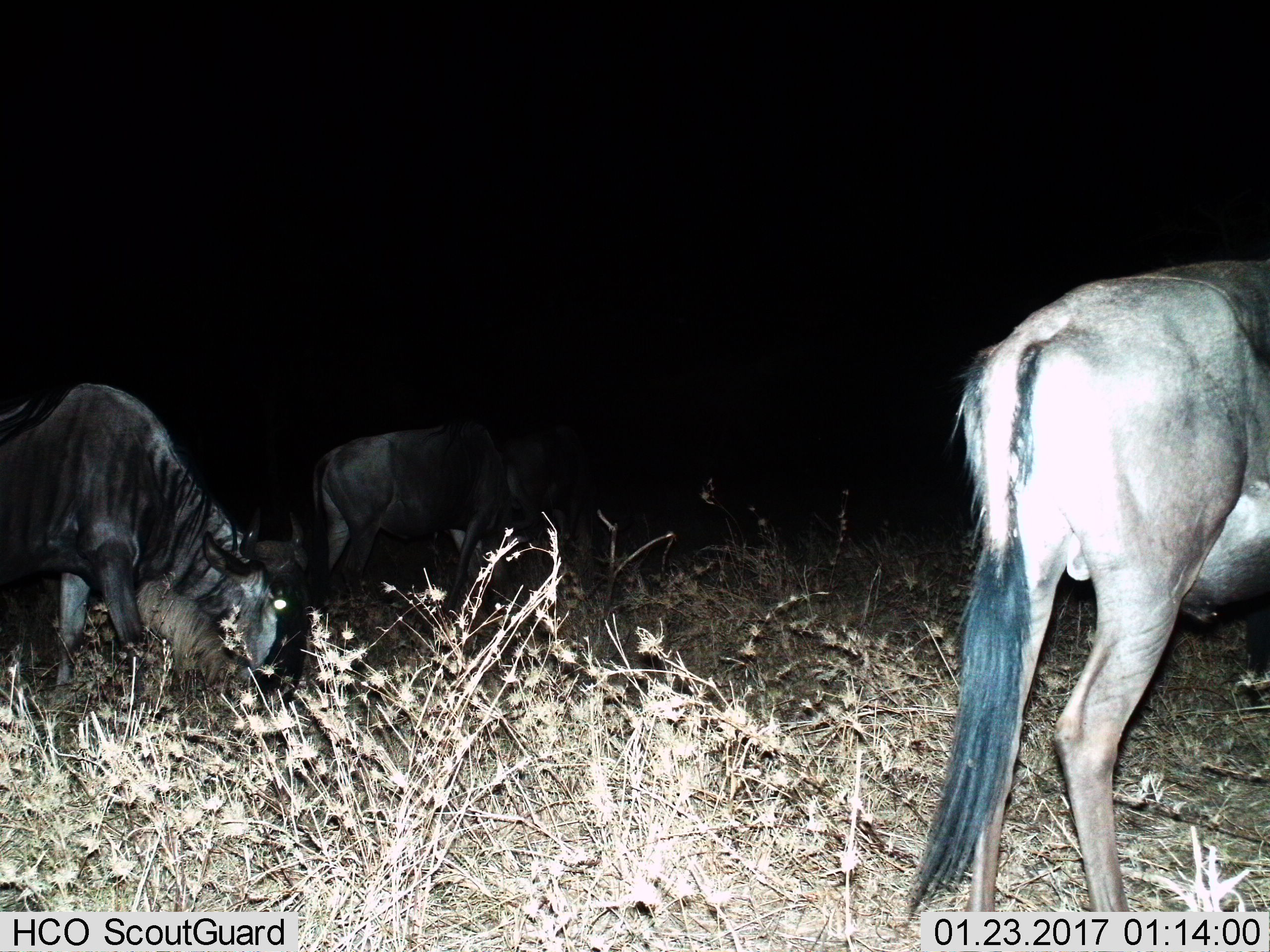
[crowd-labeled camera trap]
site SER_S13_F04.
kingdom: Animalia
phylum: Chordata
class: Mammalia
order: Artiodactyla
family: Bovidae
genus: Connochaetes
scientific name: Connochaetes taurinus taurinus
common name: blue wildebeest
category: wildebeestblue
Wildebeestblue (blue wildebeest) (Connochaetes taurinus taurinus), count 3. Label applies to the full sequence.